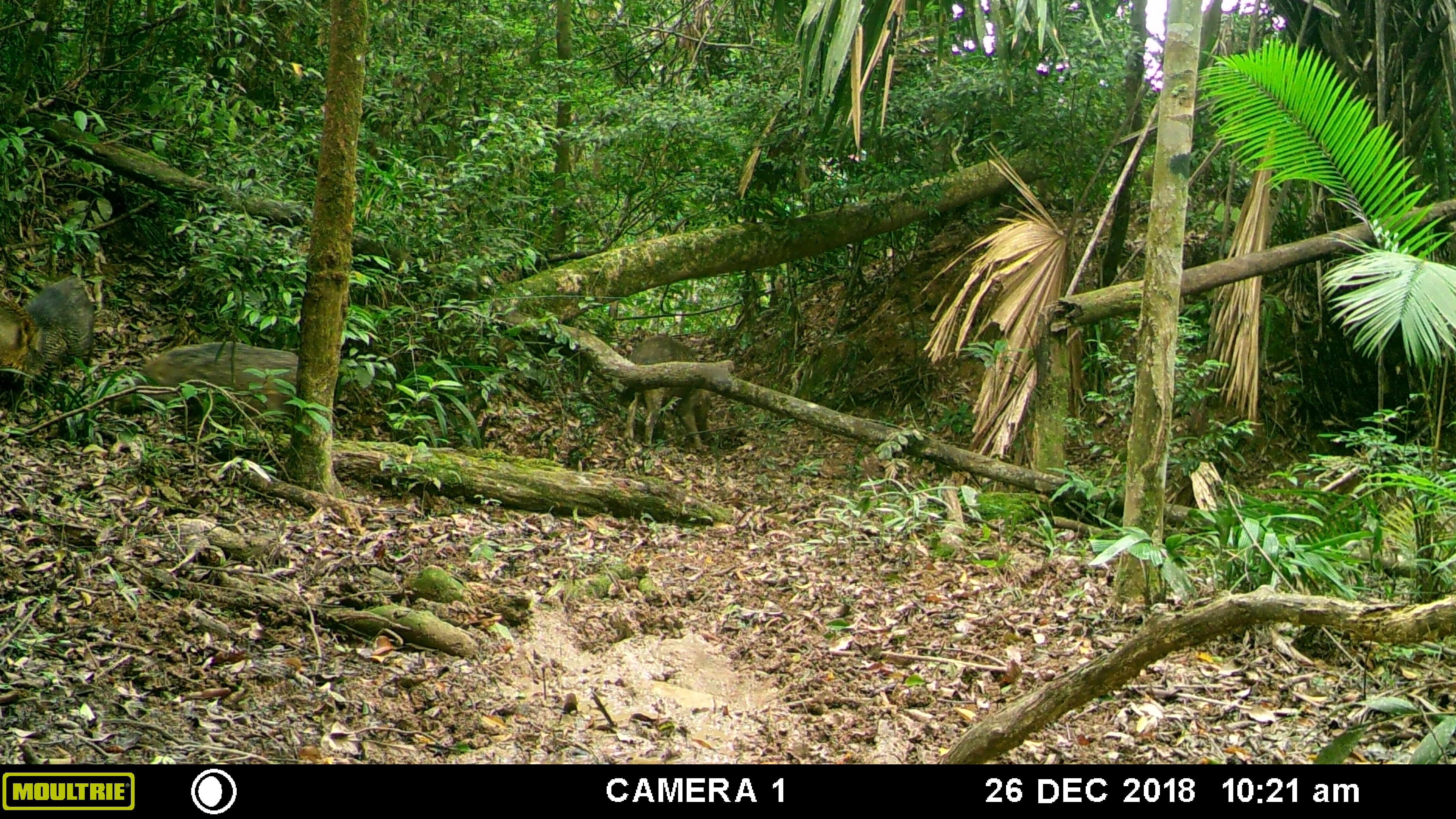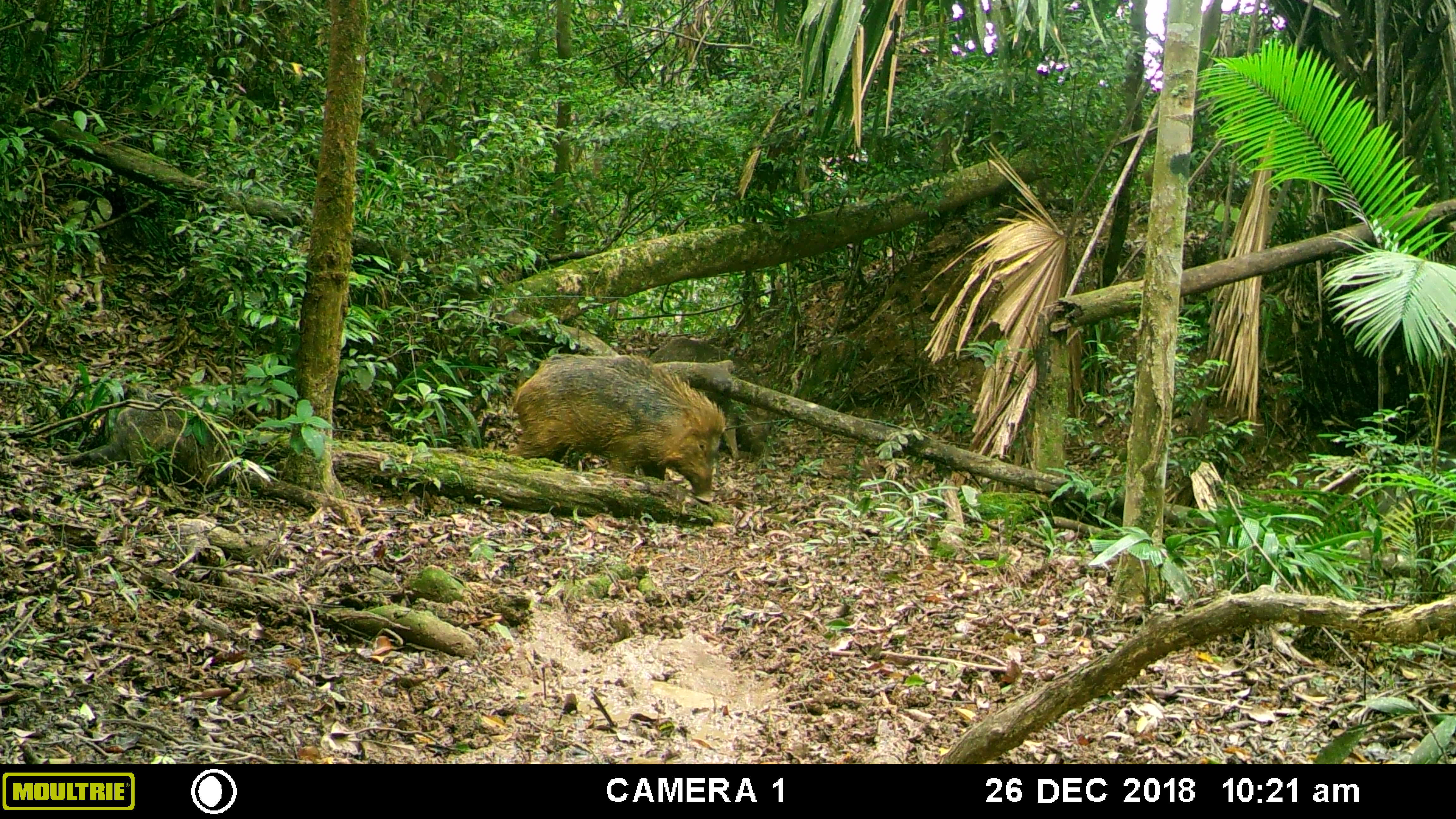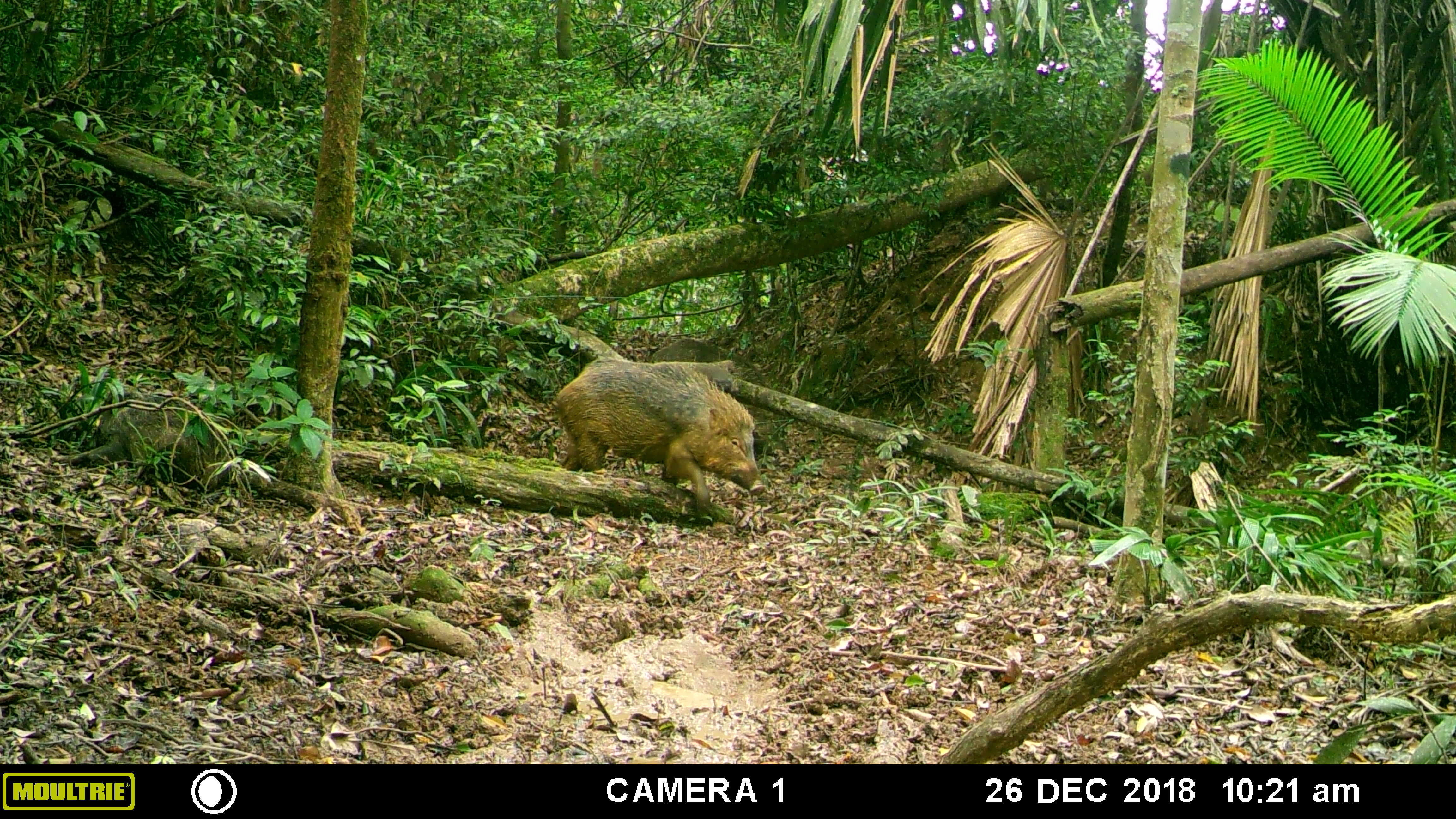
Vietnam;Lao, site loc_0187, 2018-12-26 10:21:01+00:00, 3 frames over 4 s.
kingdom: Animalia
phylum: Chordata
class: Mammalia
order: Artiodactyla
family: Suidae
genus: Sus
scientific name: Sus scrofa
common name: eurasian wild pig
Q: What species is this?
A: Eurasian wild pig (Sus scrofa).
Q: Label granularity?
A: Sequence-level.